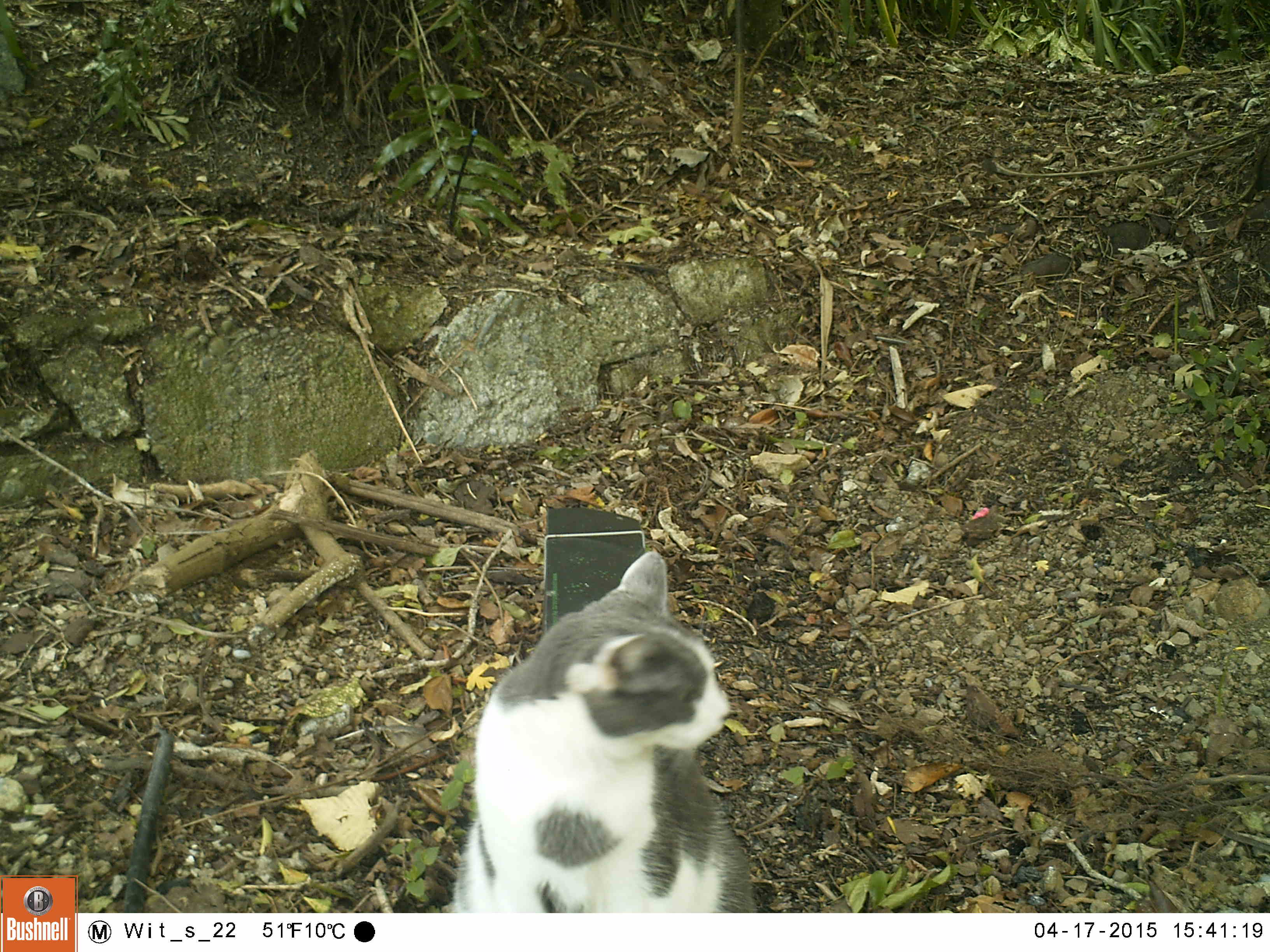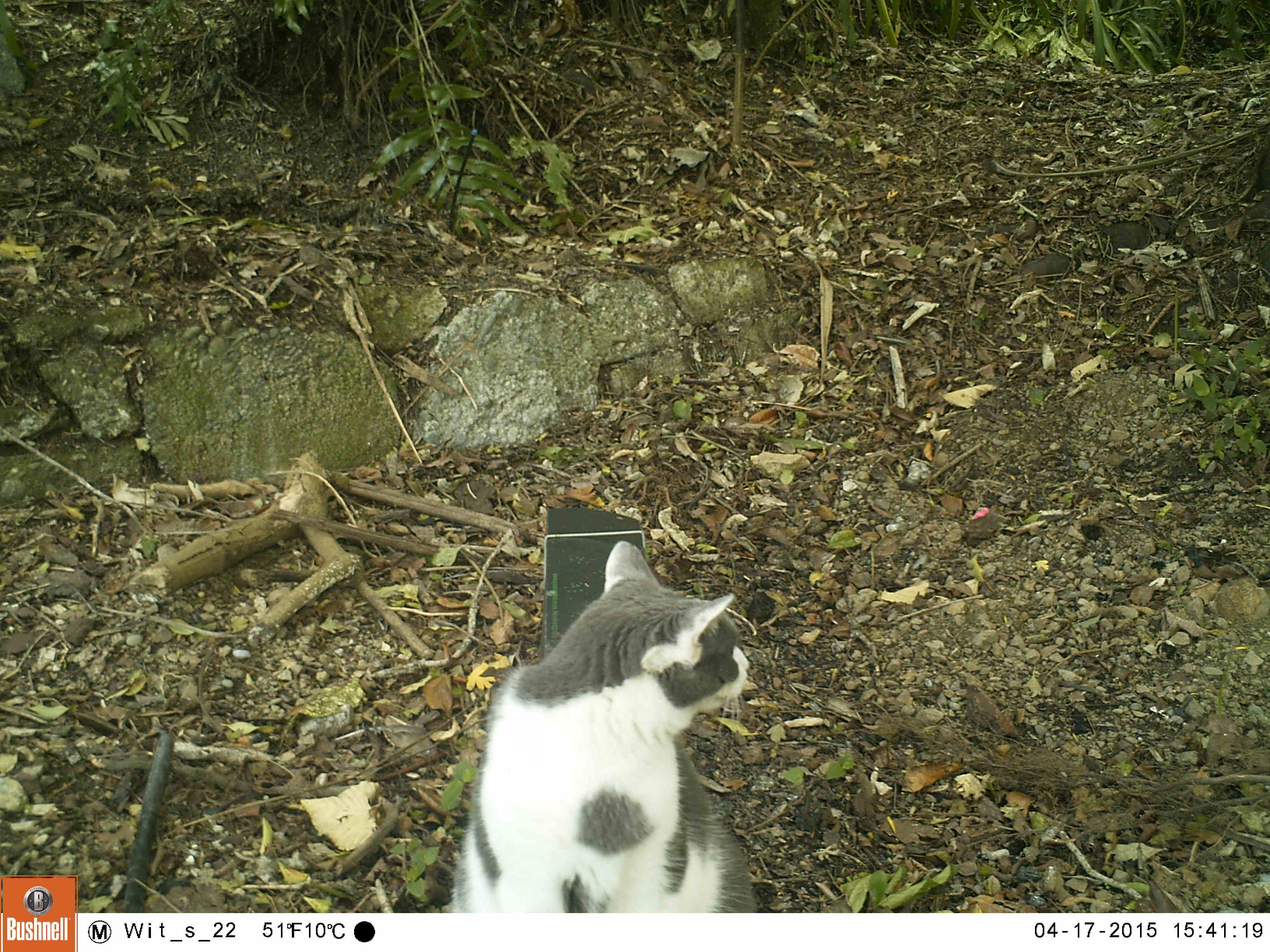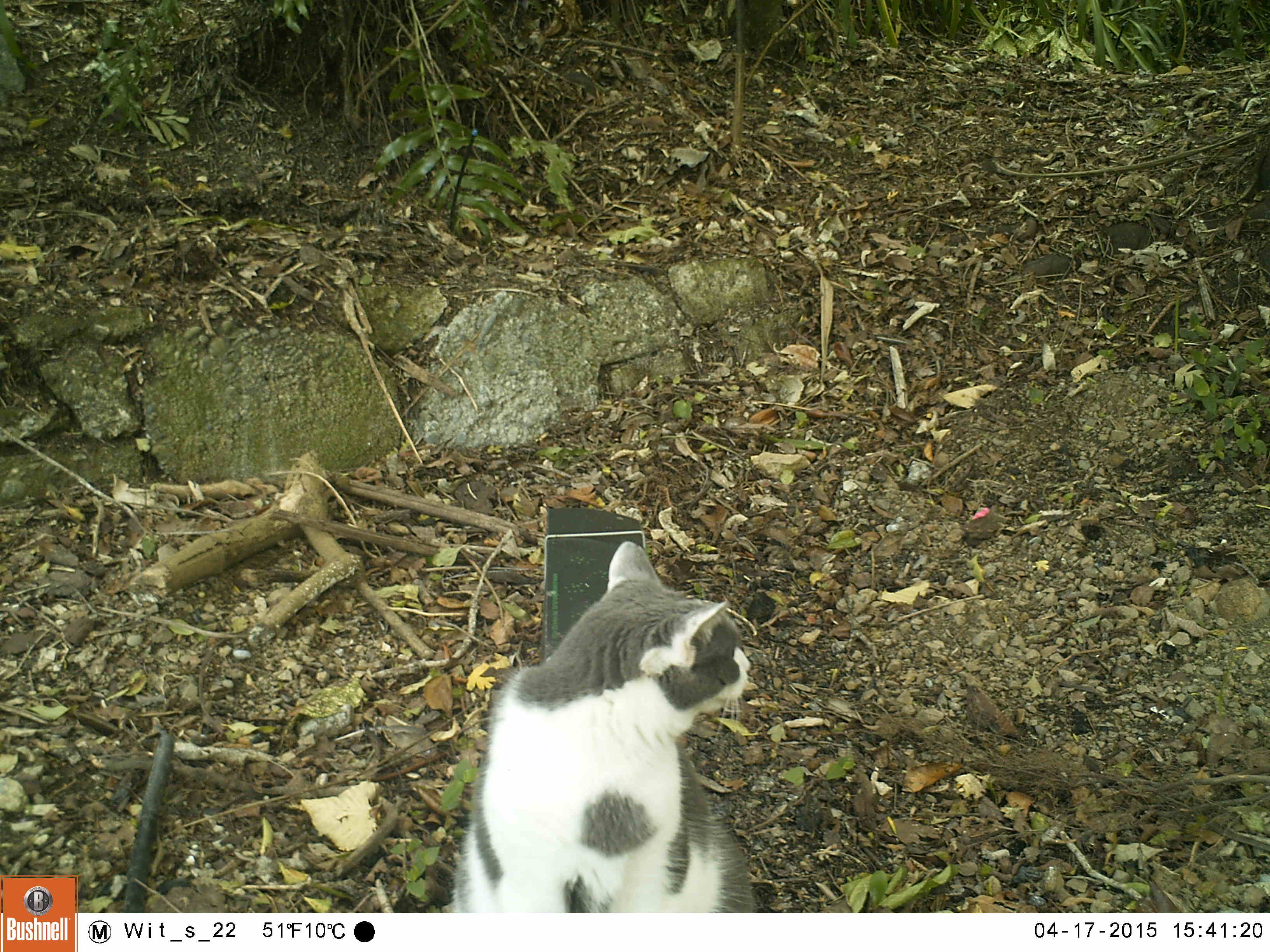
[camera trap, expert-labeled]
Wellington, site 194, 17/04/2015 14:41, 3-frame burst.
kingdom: Animalia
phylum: Chordata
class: Mammalia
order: Carnivora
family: Felidae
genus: Felis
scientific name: Felis catus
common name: cat